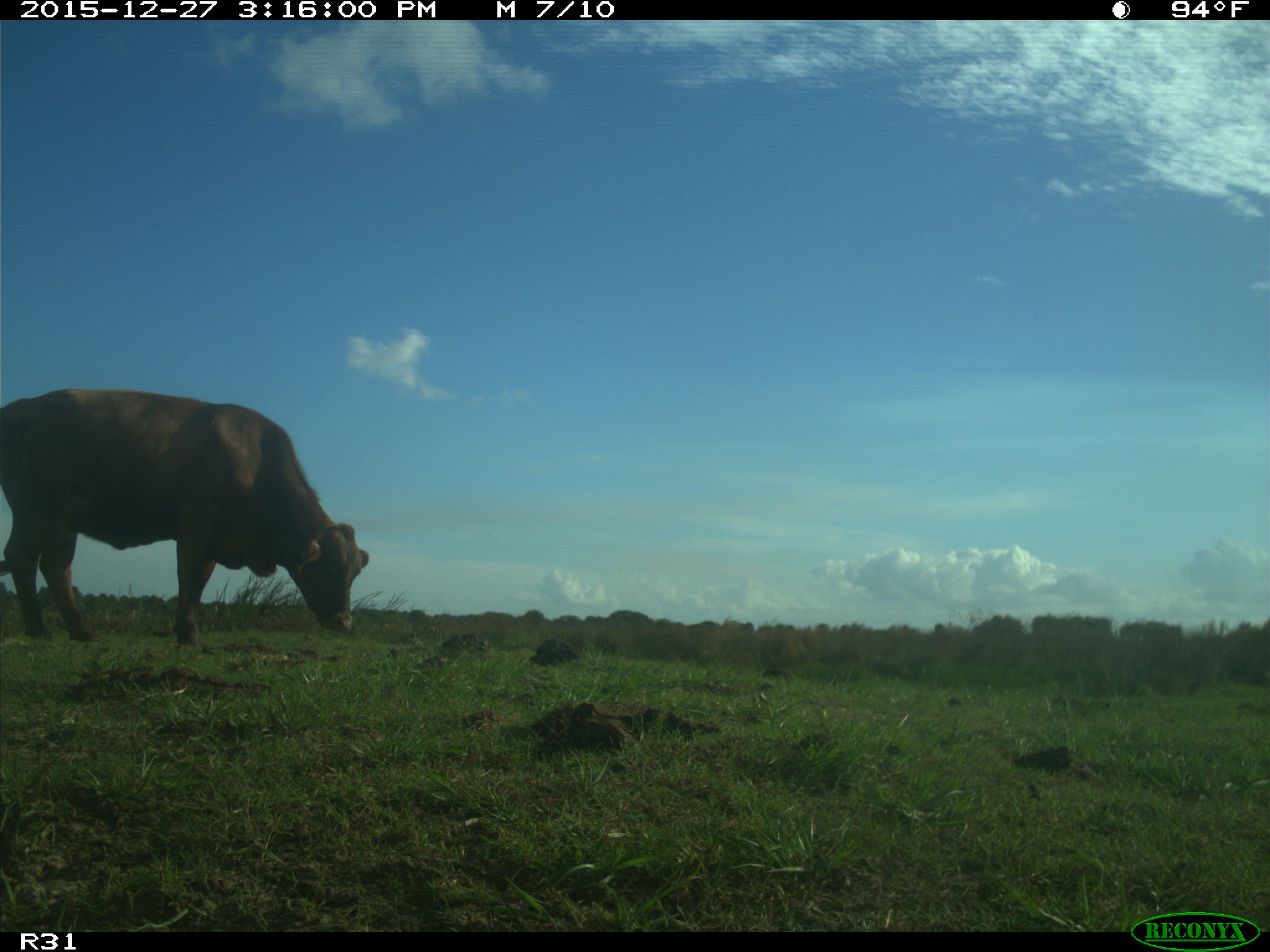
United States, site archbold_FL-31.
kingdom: Animalia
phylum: Chordata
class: Mammalia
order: Artiodactyla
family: Bovidae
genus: Bos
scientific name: Bos taurus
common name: domestic cow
Bos taurus (domestic cow).